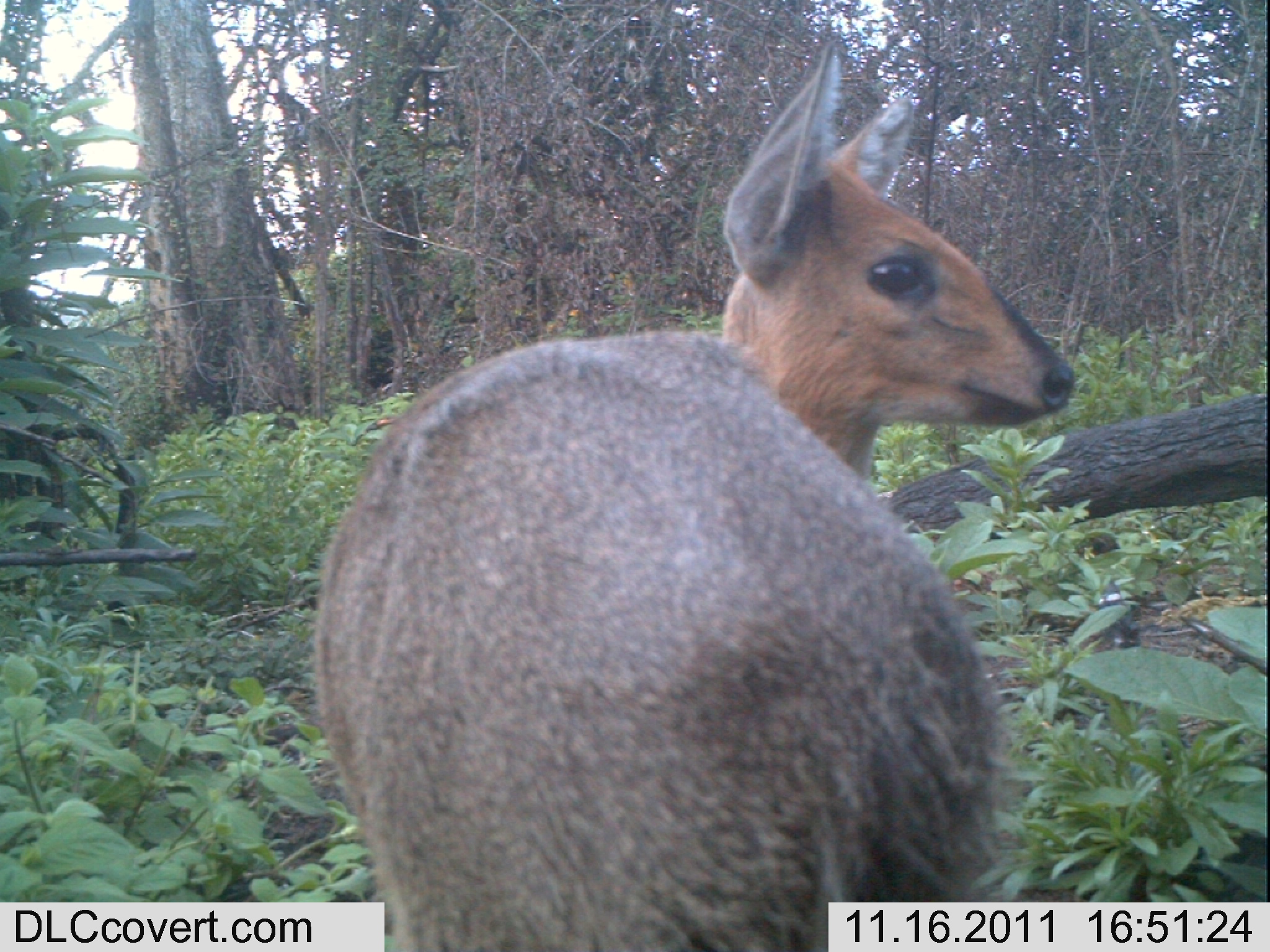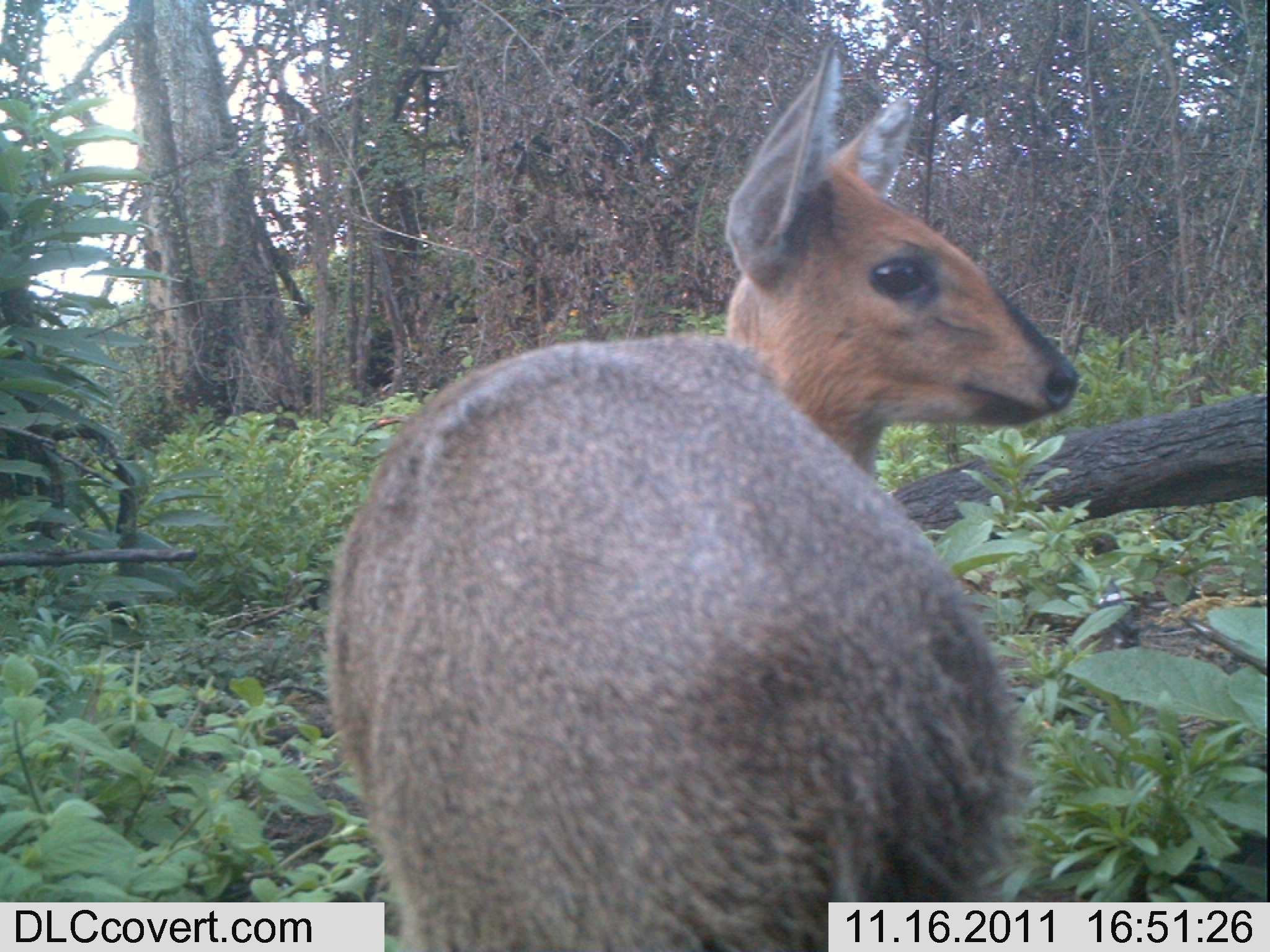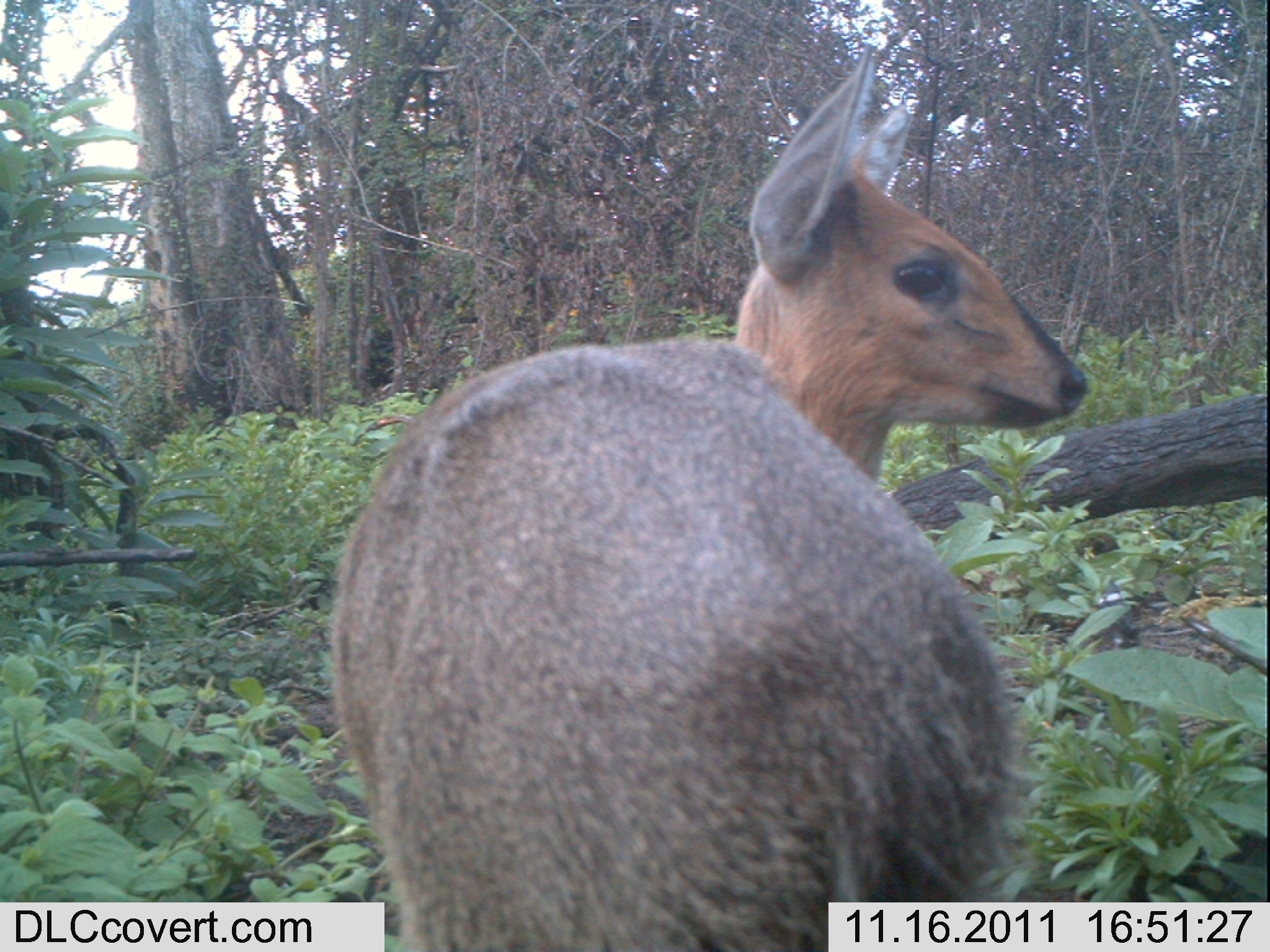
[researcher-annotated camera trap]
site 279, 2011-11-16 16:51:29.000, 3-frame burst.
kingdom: Animalia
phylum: Chordata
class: Mammalia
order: Artiodactyla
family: Bovidae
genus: Sylvicapra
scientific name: Sylvicapra grimmia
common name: bush duiker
Sylvicapra grimmia (bush duiker), count 1.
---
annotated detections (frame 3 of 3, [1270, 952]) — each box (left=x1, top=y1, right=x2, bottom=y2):
sylvicapra grimmia: (left=328, top=42, right=1088, bottom=950)